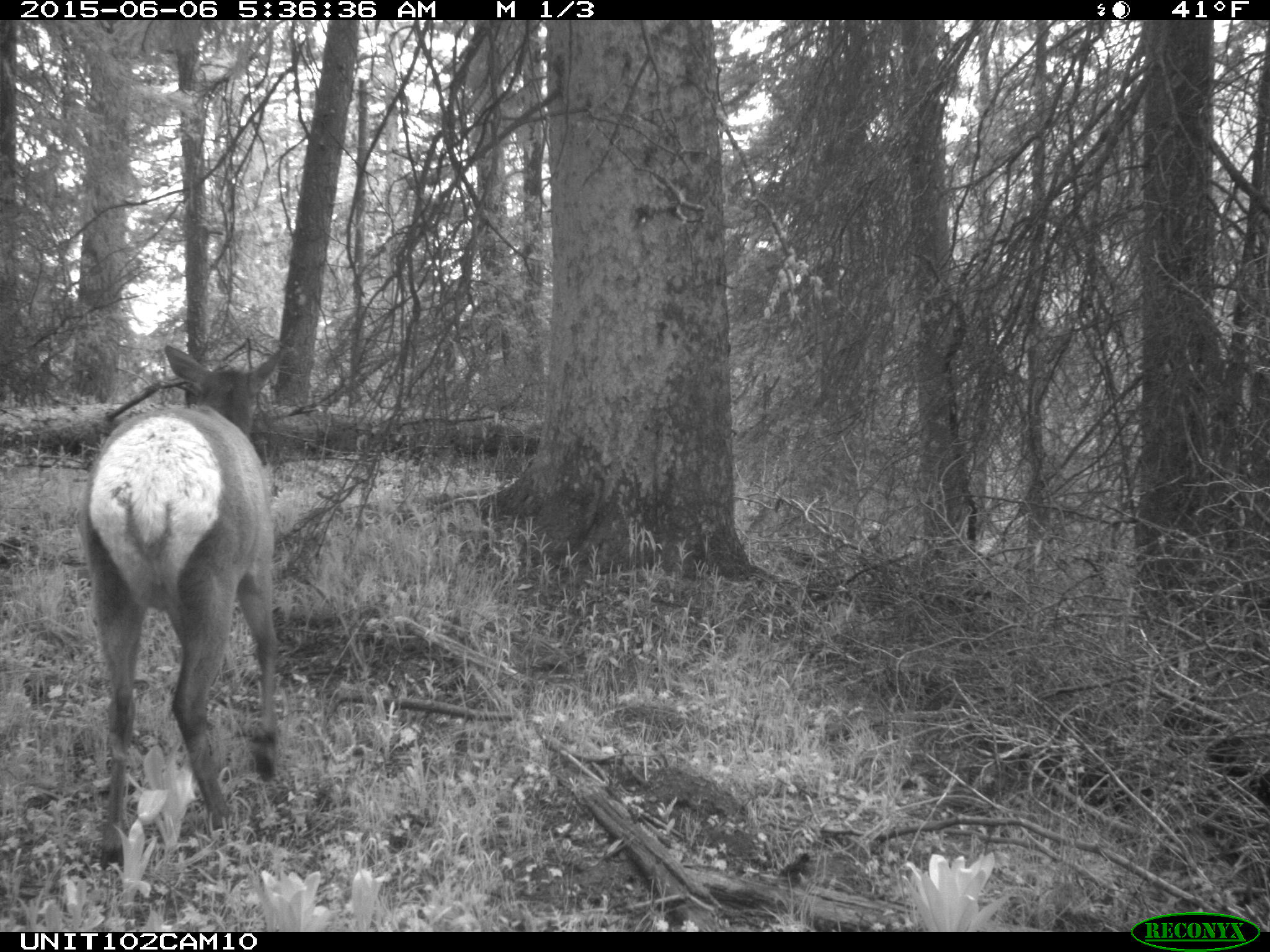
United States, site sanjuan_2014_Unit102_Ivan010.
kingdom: Animalia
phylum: Chordata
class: Mammalia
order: Artiodactyla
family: Cervidae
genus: Cervus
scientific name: Cervus elaphus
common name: red deer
Cervus elaphus (red deer).